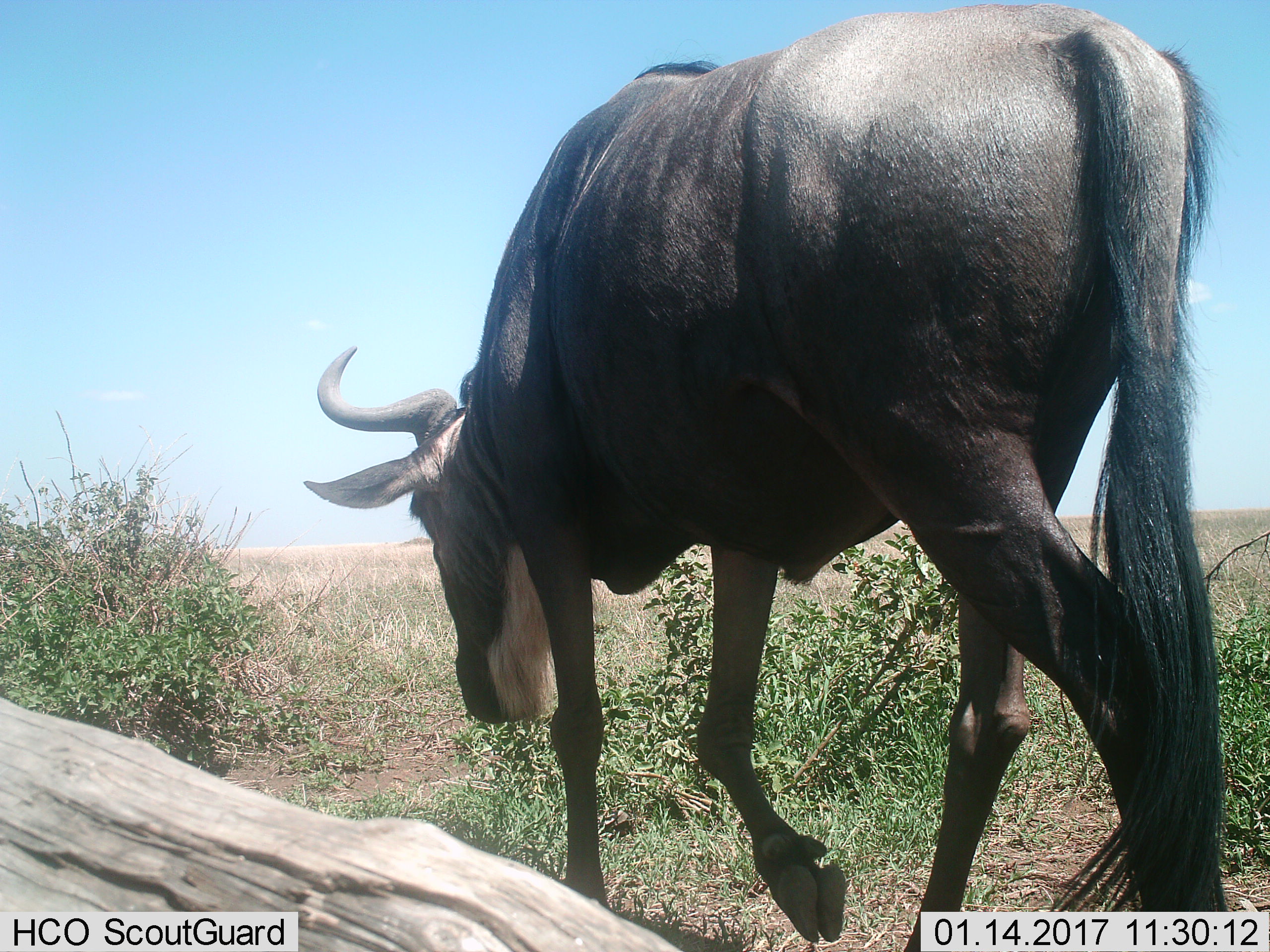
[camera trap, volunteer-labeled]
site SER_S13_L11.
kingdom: Animalia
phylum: Chordata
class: Mammalia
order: Artiodactyla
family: Bovidae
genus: Connochaetes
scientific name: Connochaetes taurinus taurinus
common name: blue wildebeest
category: wildebeestblue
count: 1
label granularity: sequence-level